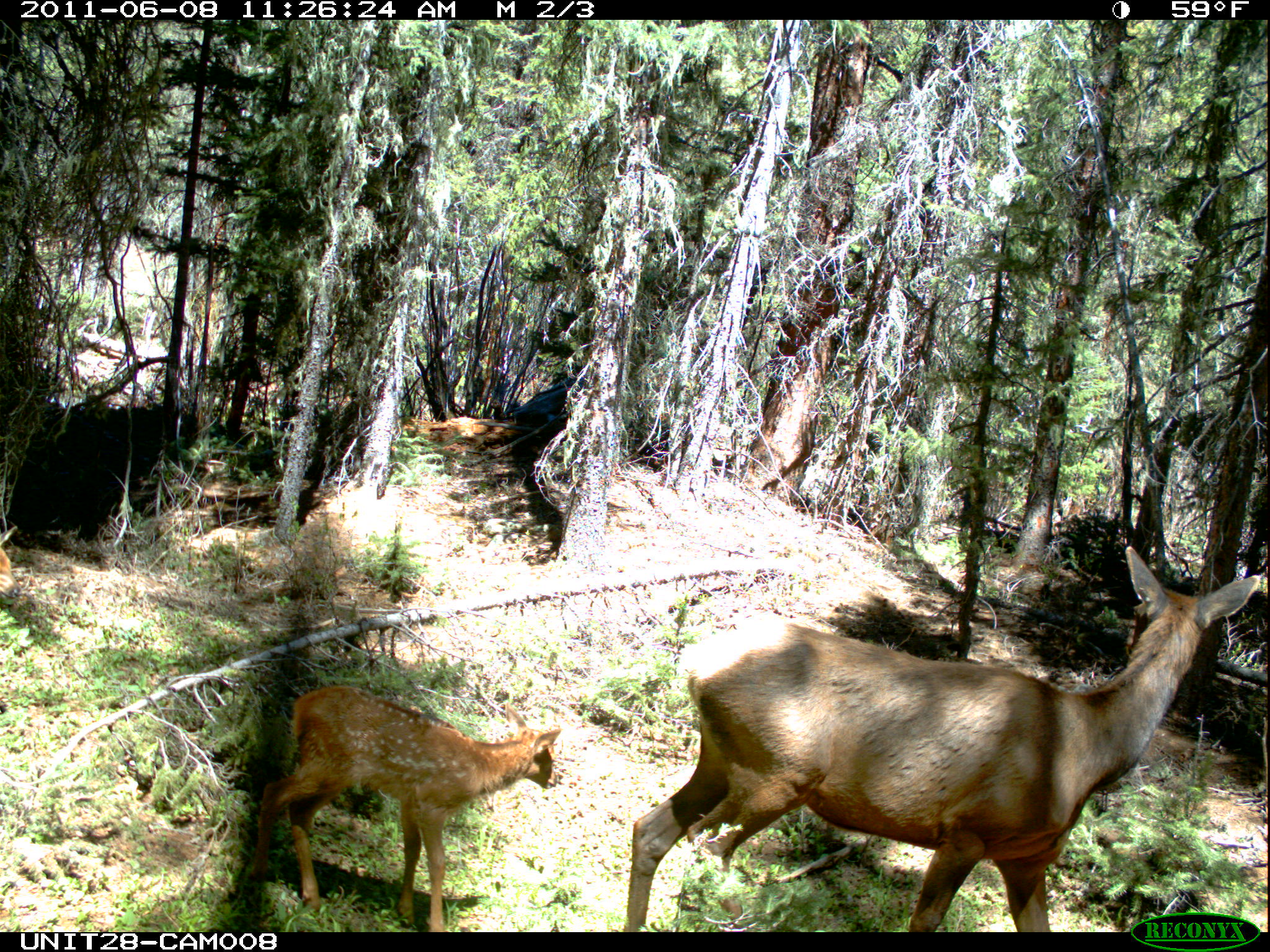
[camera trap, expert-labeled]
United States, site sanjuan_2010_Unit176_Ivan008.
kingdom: Animalia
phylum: Chordata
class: Mammalia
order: Artiodactyla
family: Cervidae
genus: Cervus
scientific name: Cervus elaphus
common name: red deer